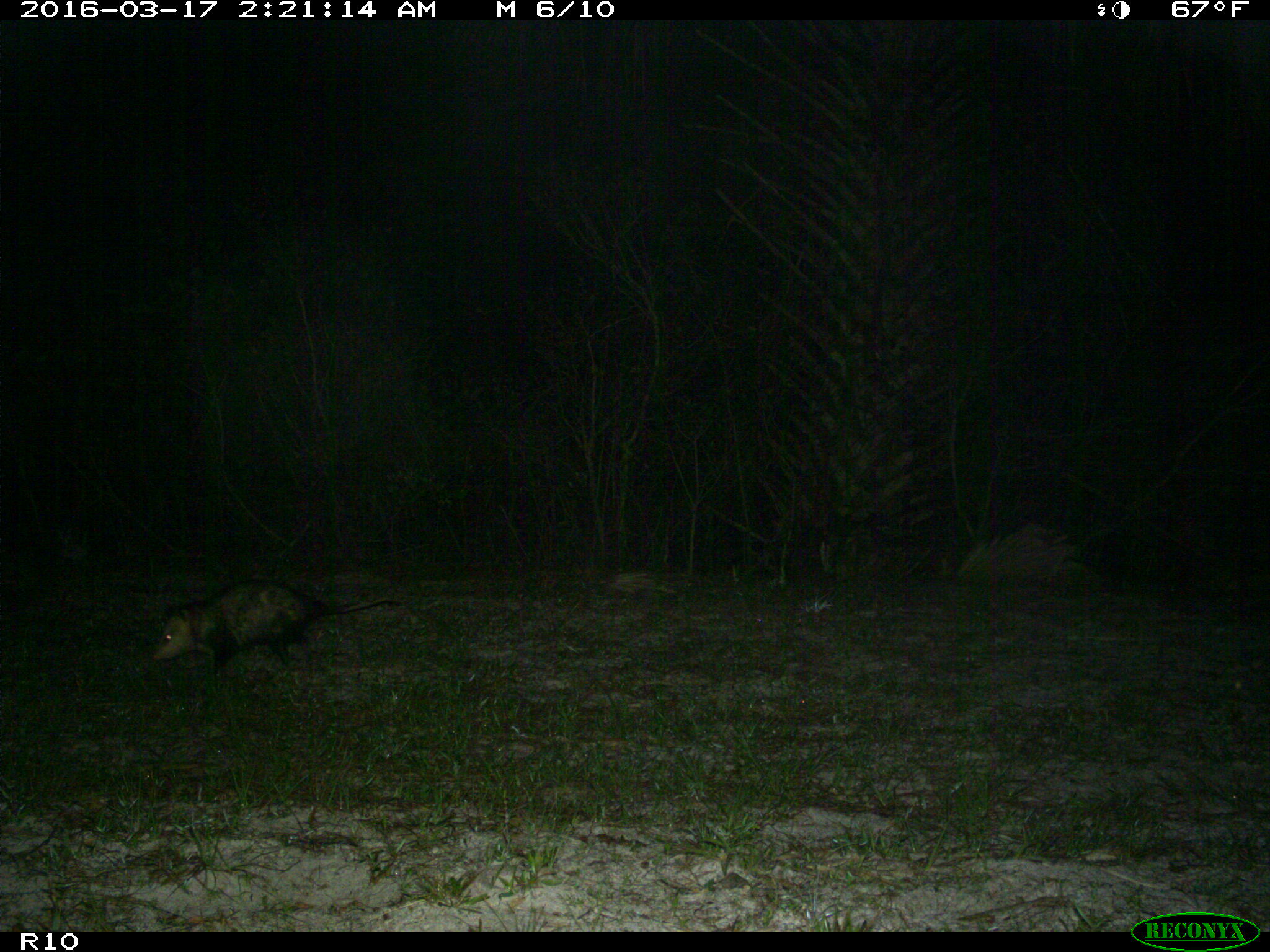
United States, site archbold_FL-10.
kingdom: Animalia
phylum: Chordata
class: Mammalia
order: Didelphimorphia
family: Didelphidae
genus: Didelphis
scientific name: Didelphis virginiana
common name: virginia opossum